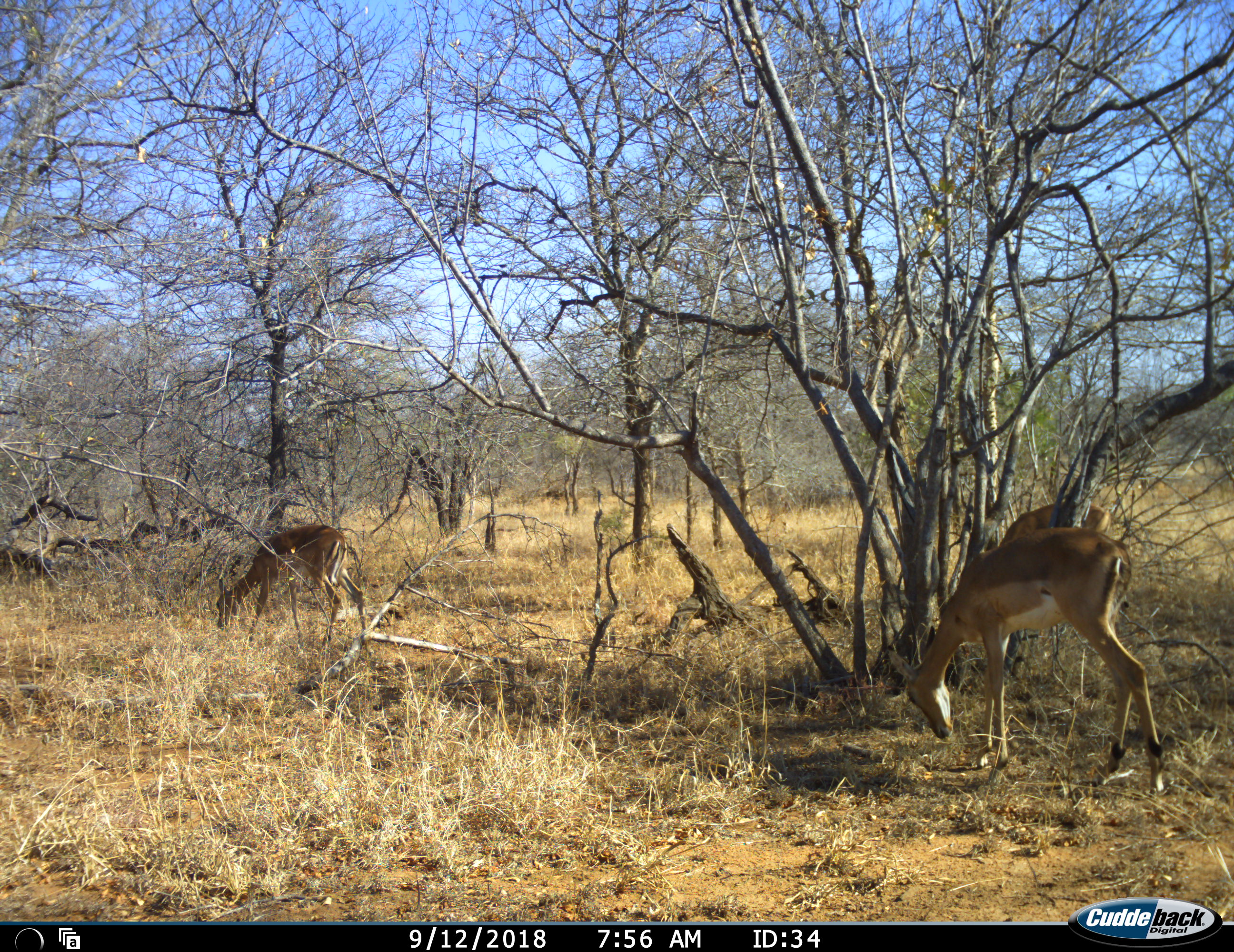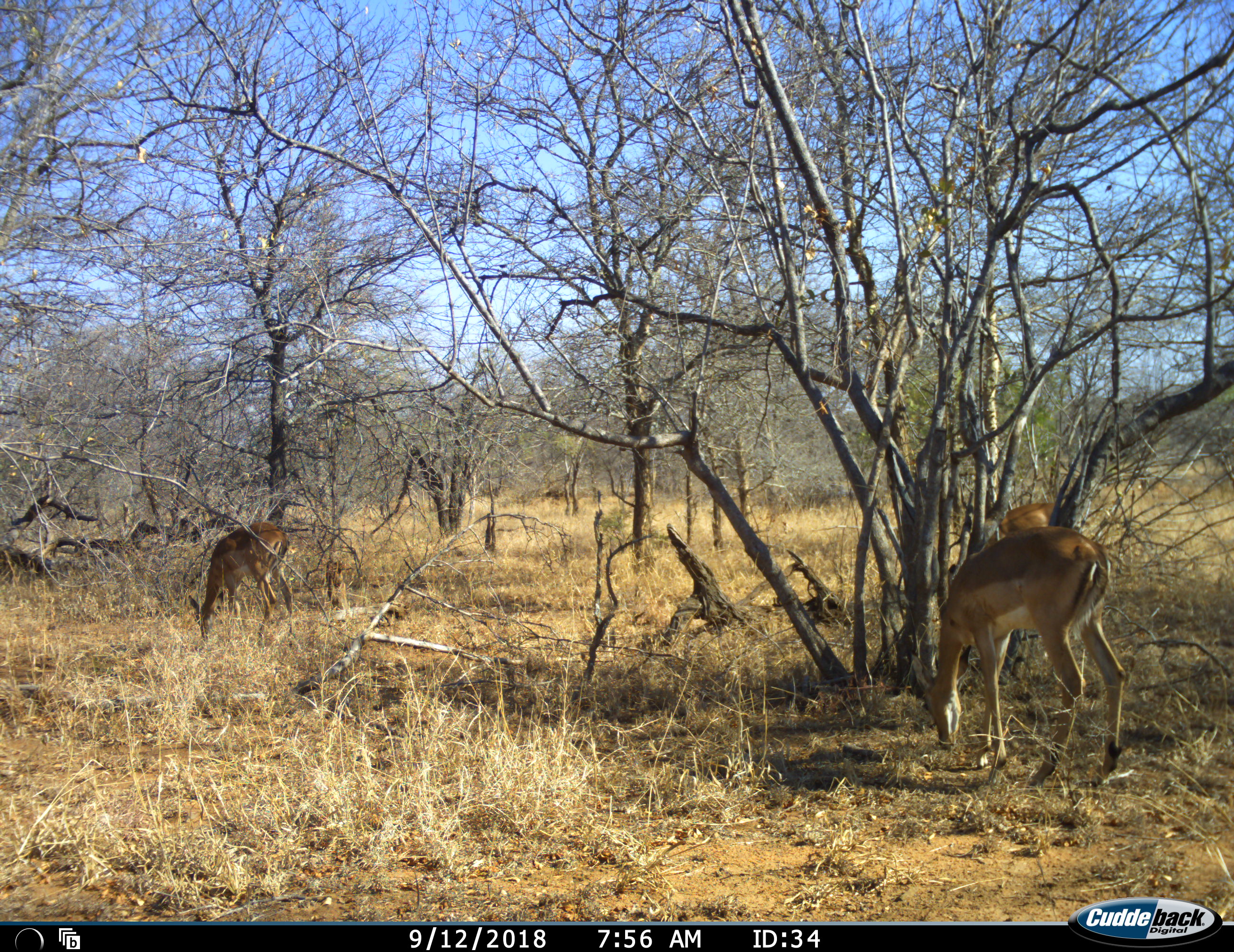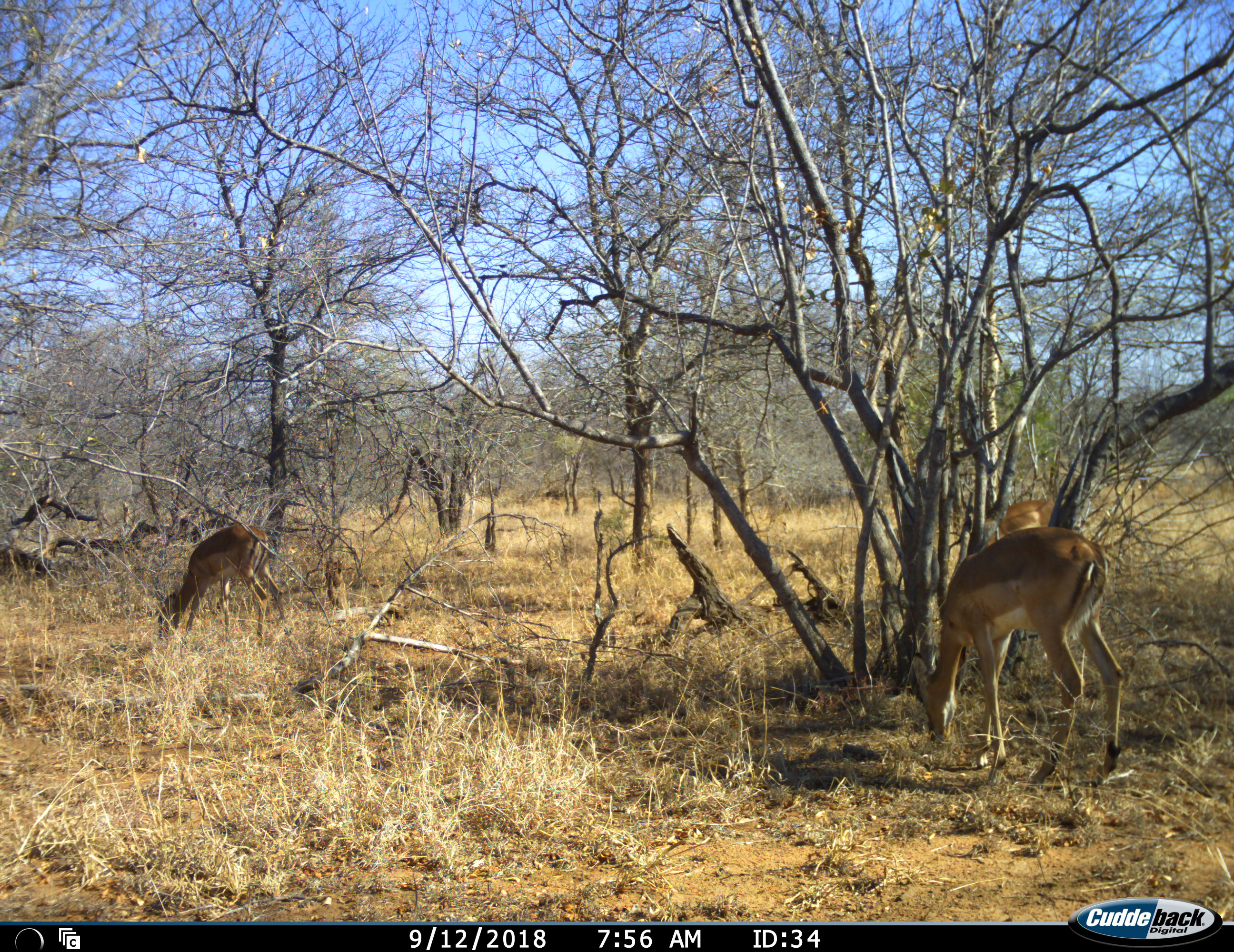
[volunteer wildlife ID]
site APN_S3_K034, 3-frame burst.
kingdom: Animalia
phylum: Chordata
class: Mammalia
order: Artiodactyla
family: Bovidae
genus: Aepyceros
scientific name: Aepyceros melampus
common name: impala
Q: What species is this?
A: Impala (Aepyceros melampus).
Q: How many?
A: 3.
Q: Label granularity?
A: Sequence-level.